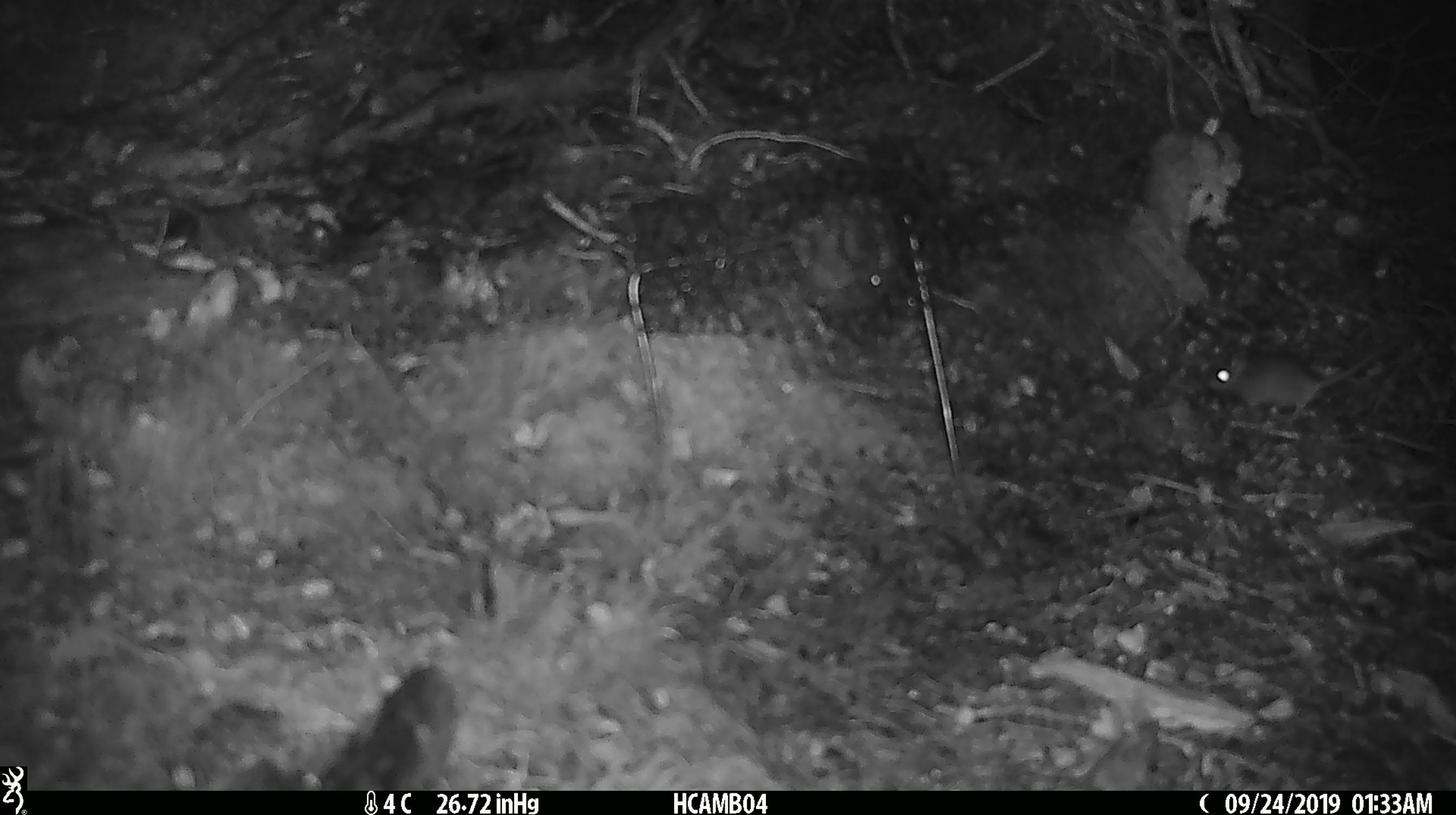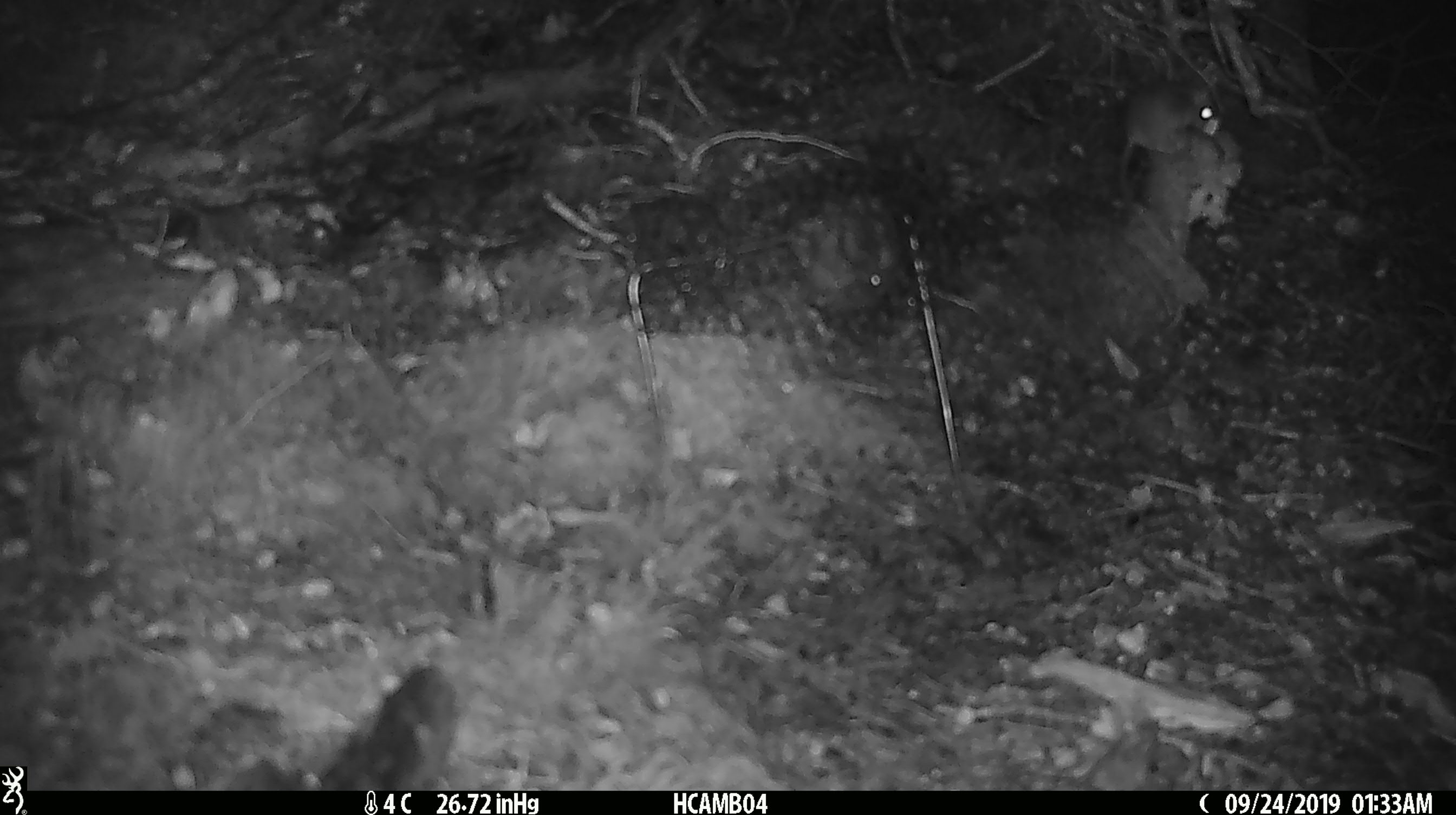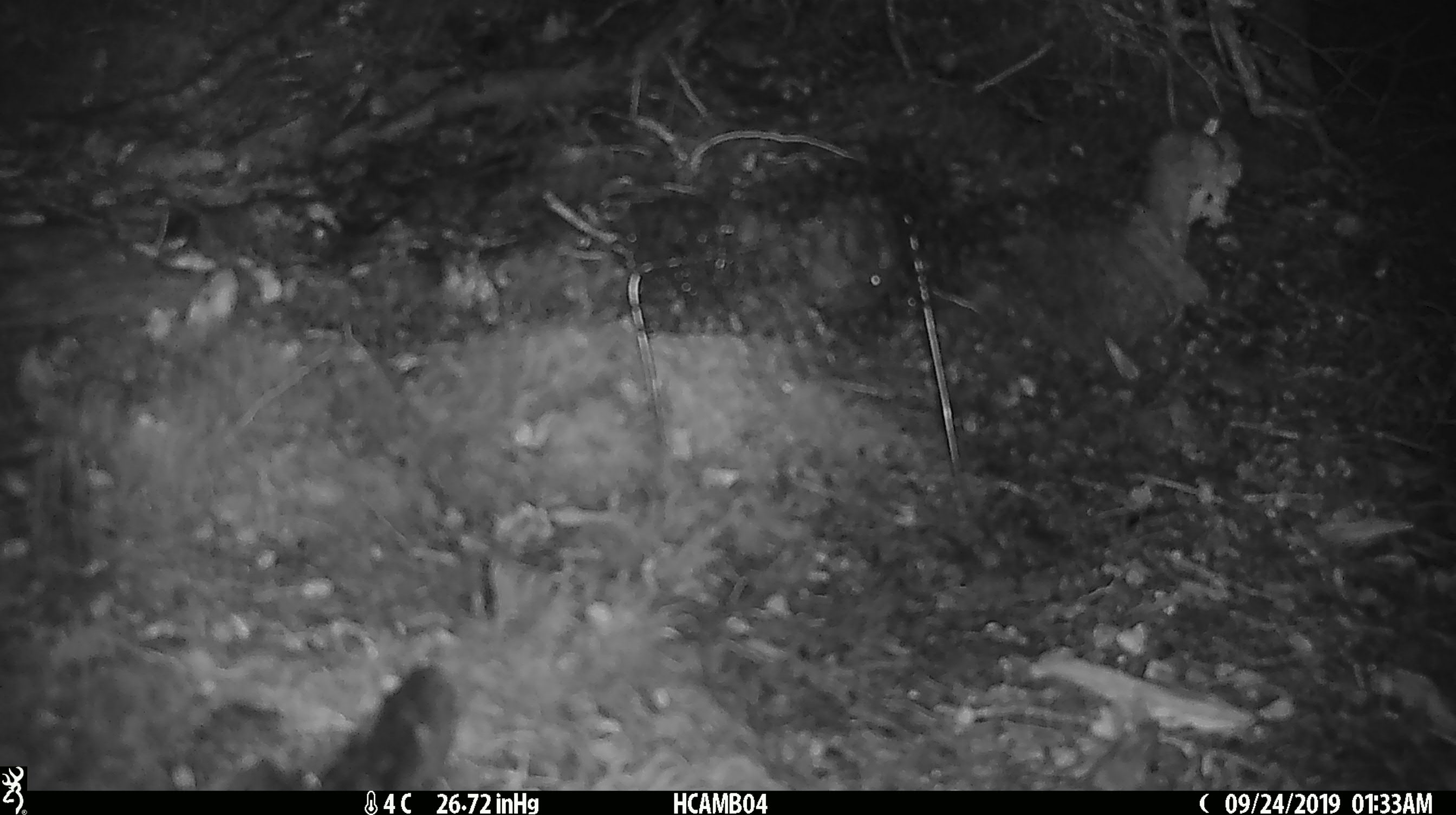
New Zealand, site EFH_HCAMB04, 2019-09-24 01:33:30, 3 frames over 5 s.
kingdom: Animalia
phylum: Chordata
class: Mammalia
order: Rodentia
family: Muridae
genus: Mus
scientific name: Mus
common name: mouse